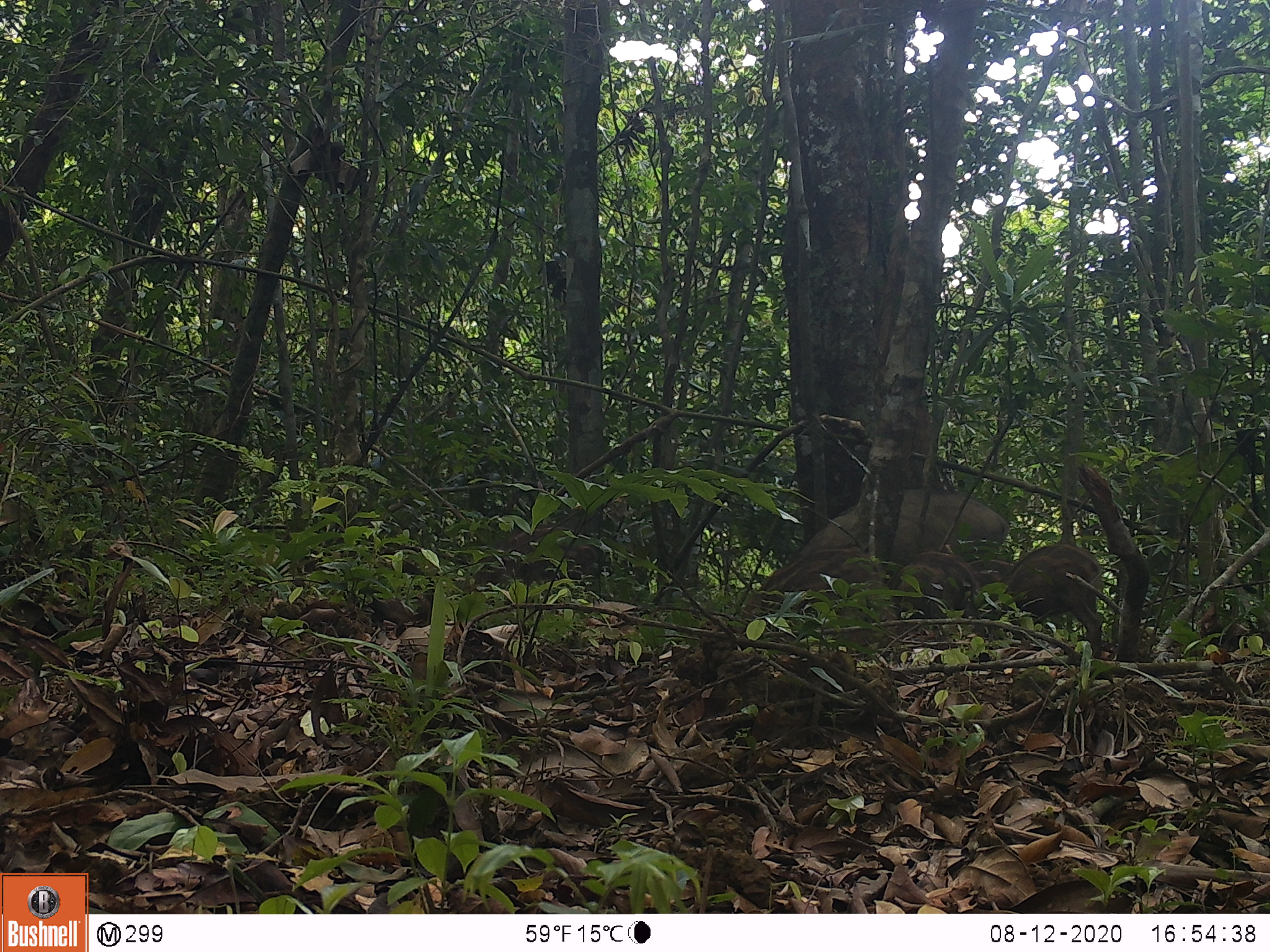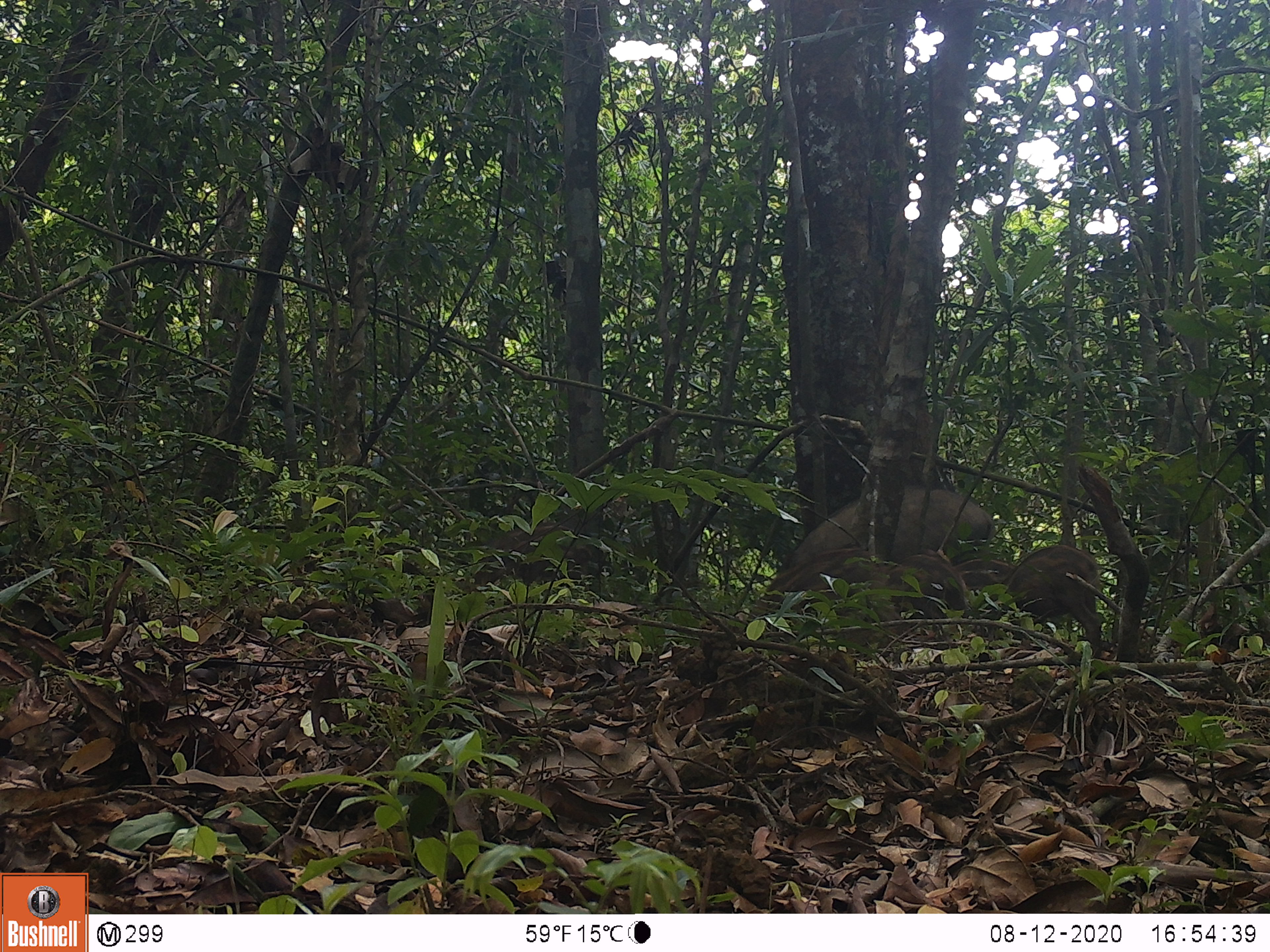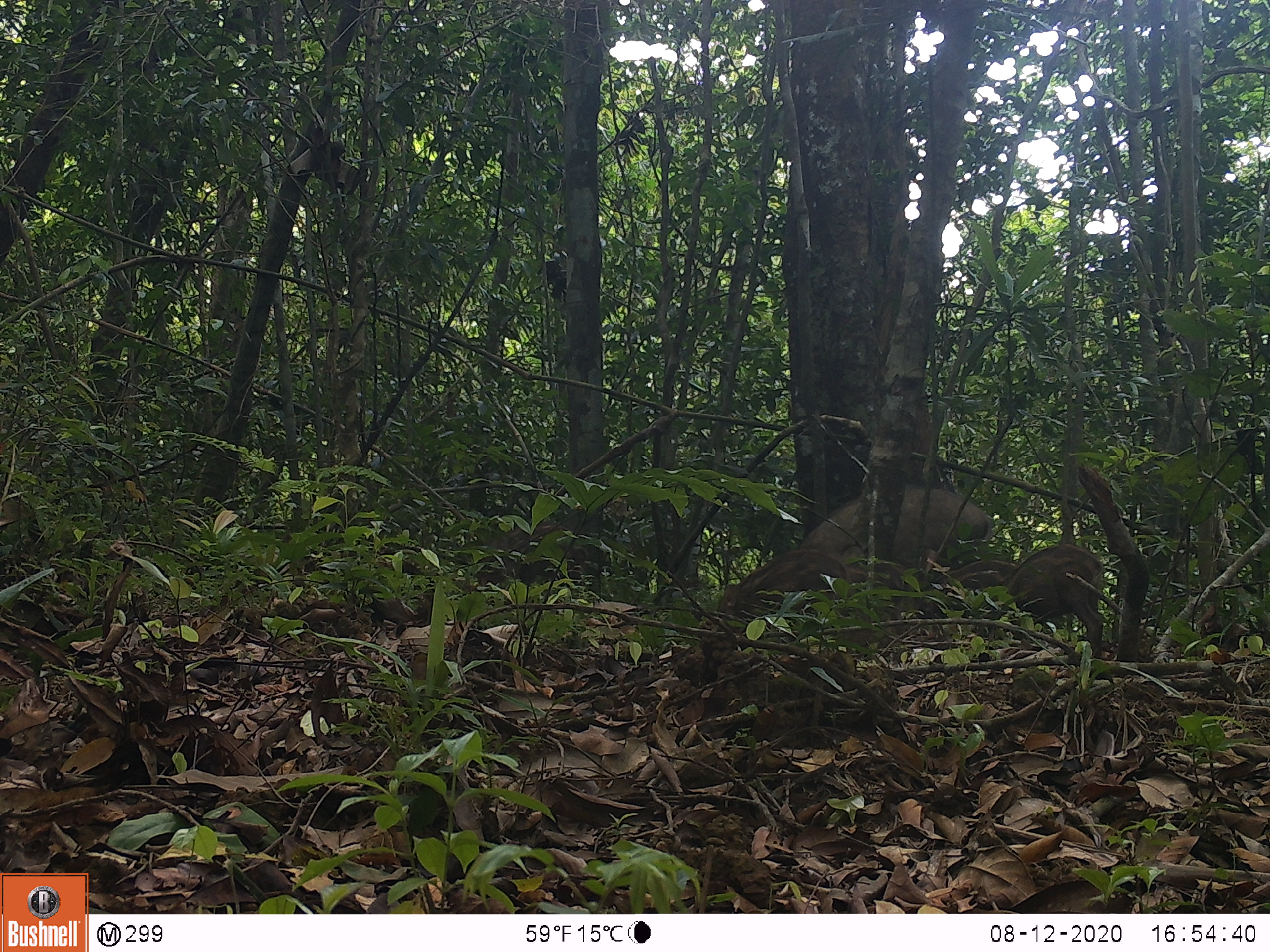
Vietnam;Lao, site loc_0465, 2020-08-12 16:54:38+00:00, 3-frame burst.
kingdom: Animalia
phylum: Chordata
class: Mammalia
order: Artiodactyla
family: Suidae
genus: Sus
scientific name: Sus scrofa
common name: eurasian wild pig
Eurasian wild pig (Sus scrofa). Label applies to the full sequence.